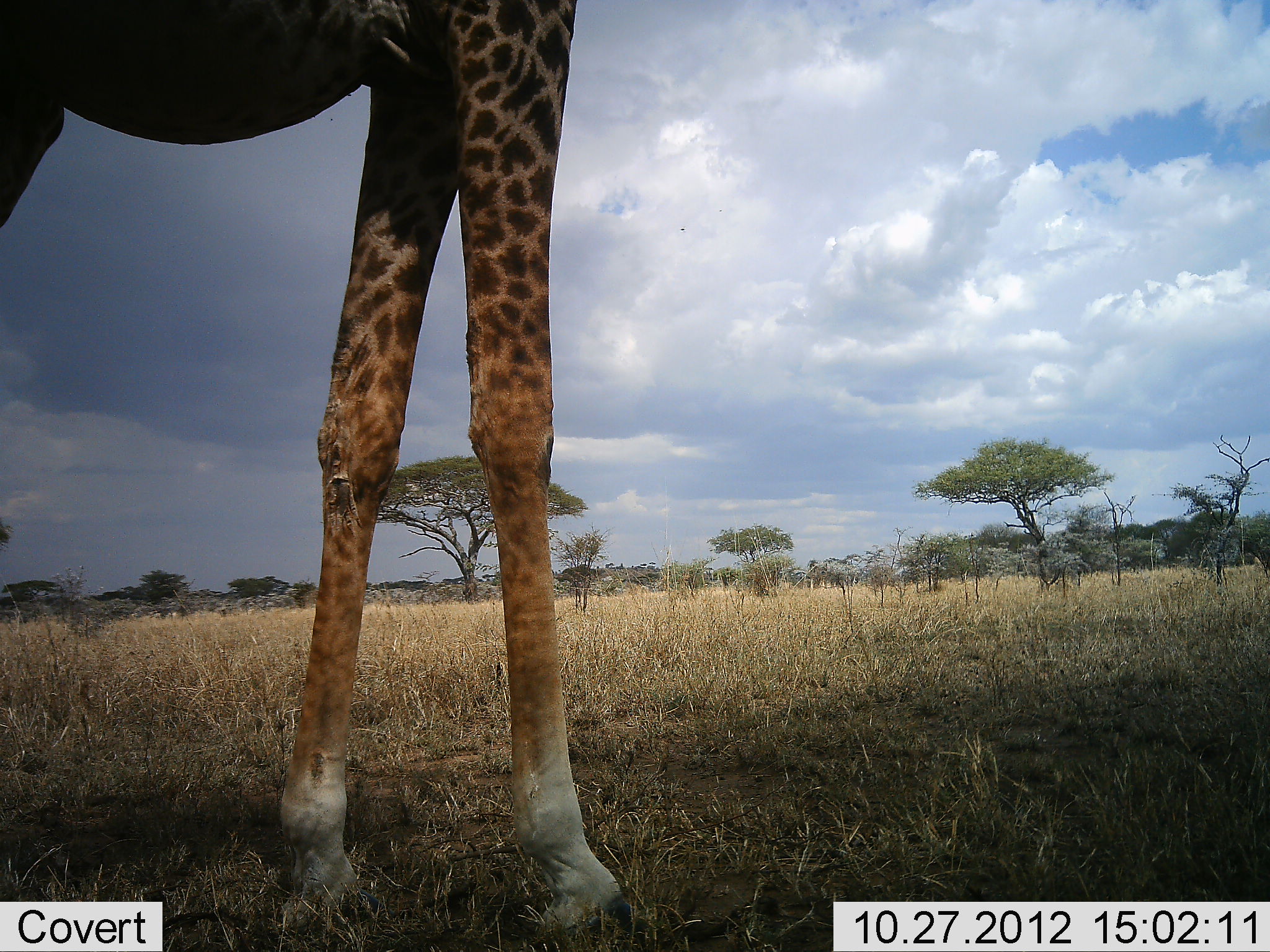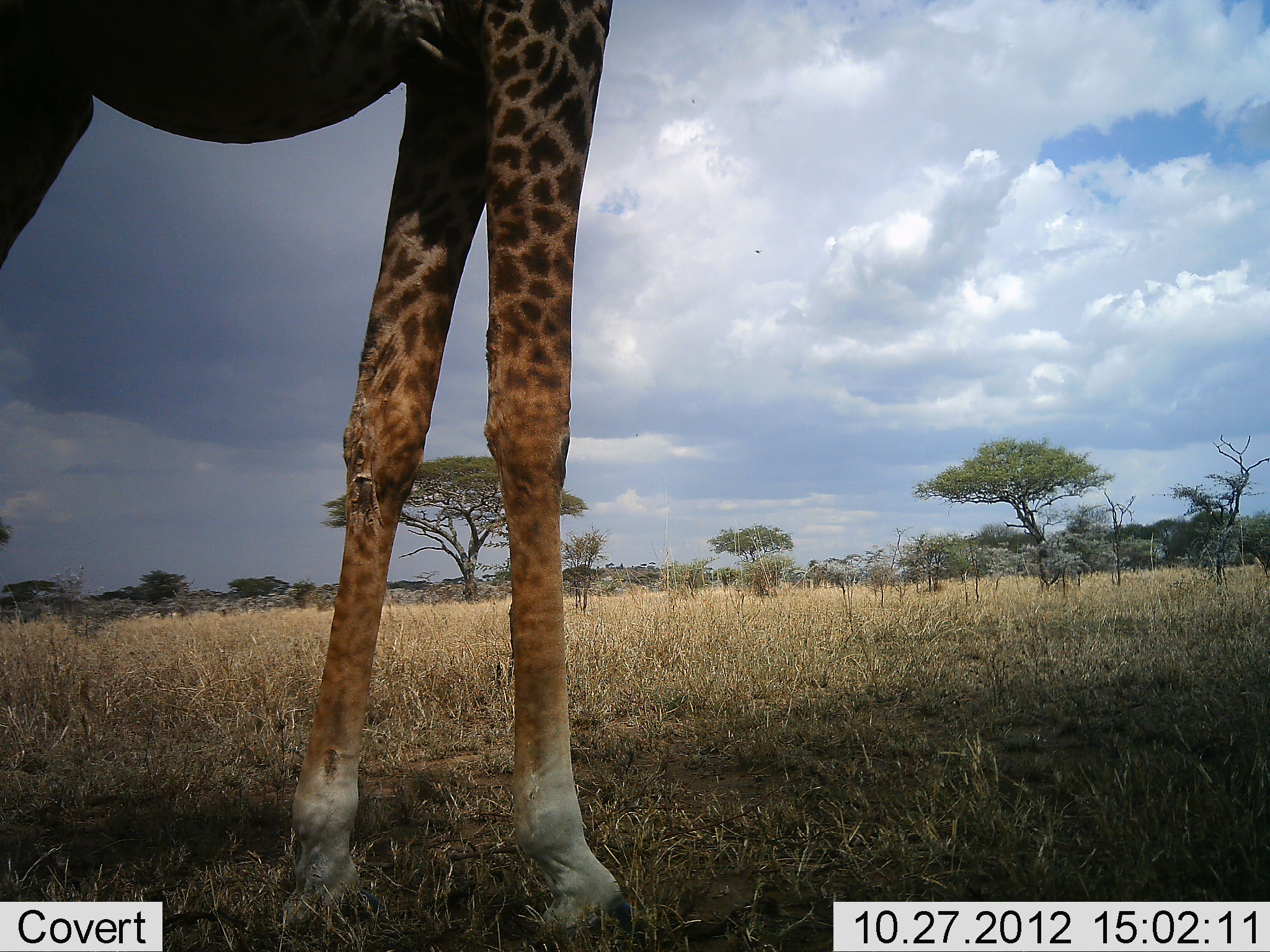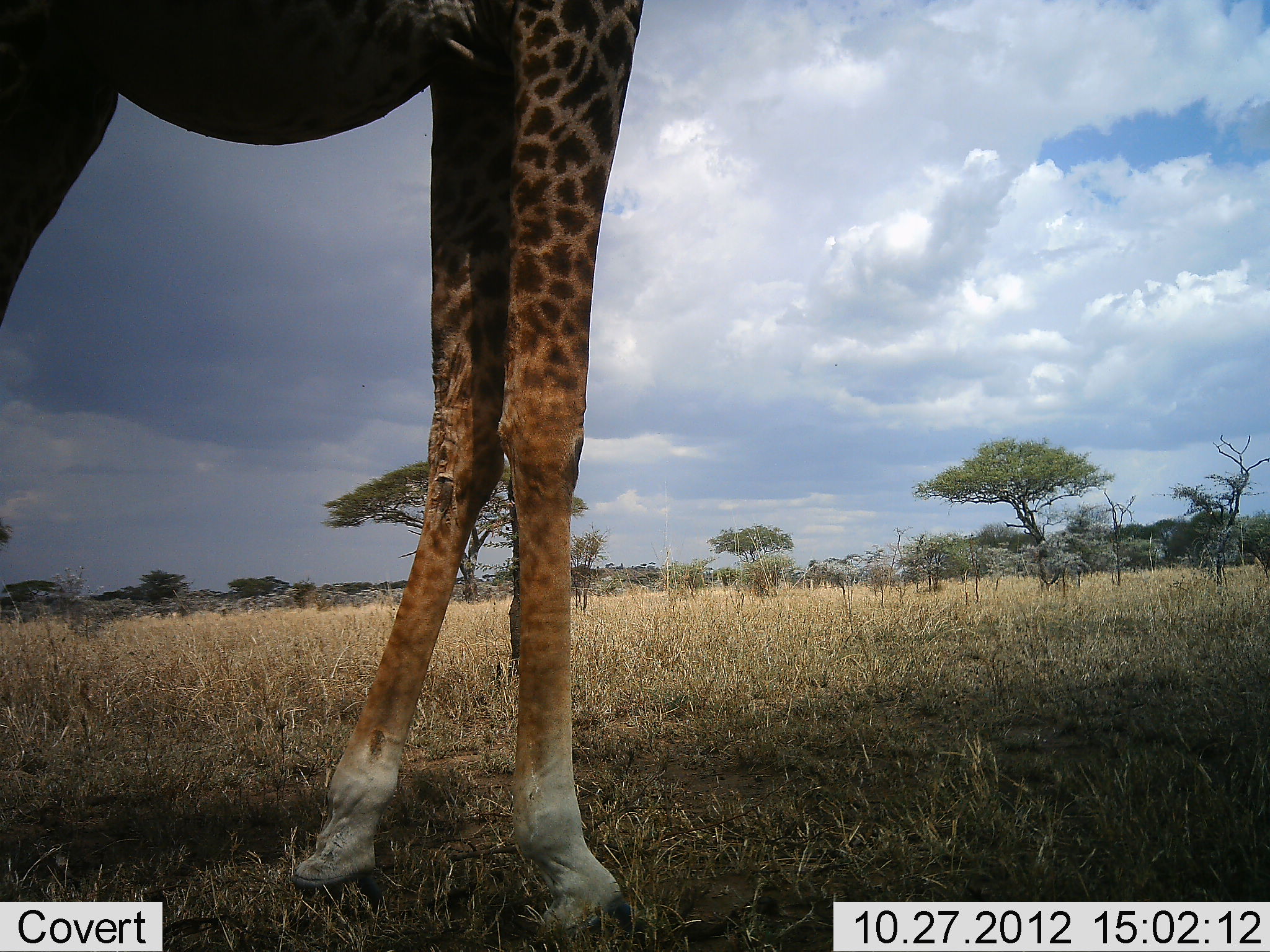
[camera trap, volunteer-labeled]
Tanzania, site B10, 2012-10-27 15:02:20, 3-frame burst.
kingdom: Animalia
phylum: Chordata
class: Mammalia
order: Artiodactyla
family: Giraffidae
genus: Giraffa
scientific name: Giraffa camelopardalis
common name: giraffe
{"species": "giraffe (Giraffa camelopardalis)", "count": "1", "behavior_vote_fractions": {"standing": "80%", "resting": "0%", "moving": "20%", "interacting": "0%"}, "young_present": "0%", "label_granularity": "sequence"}